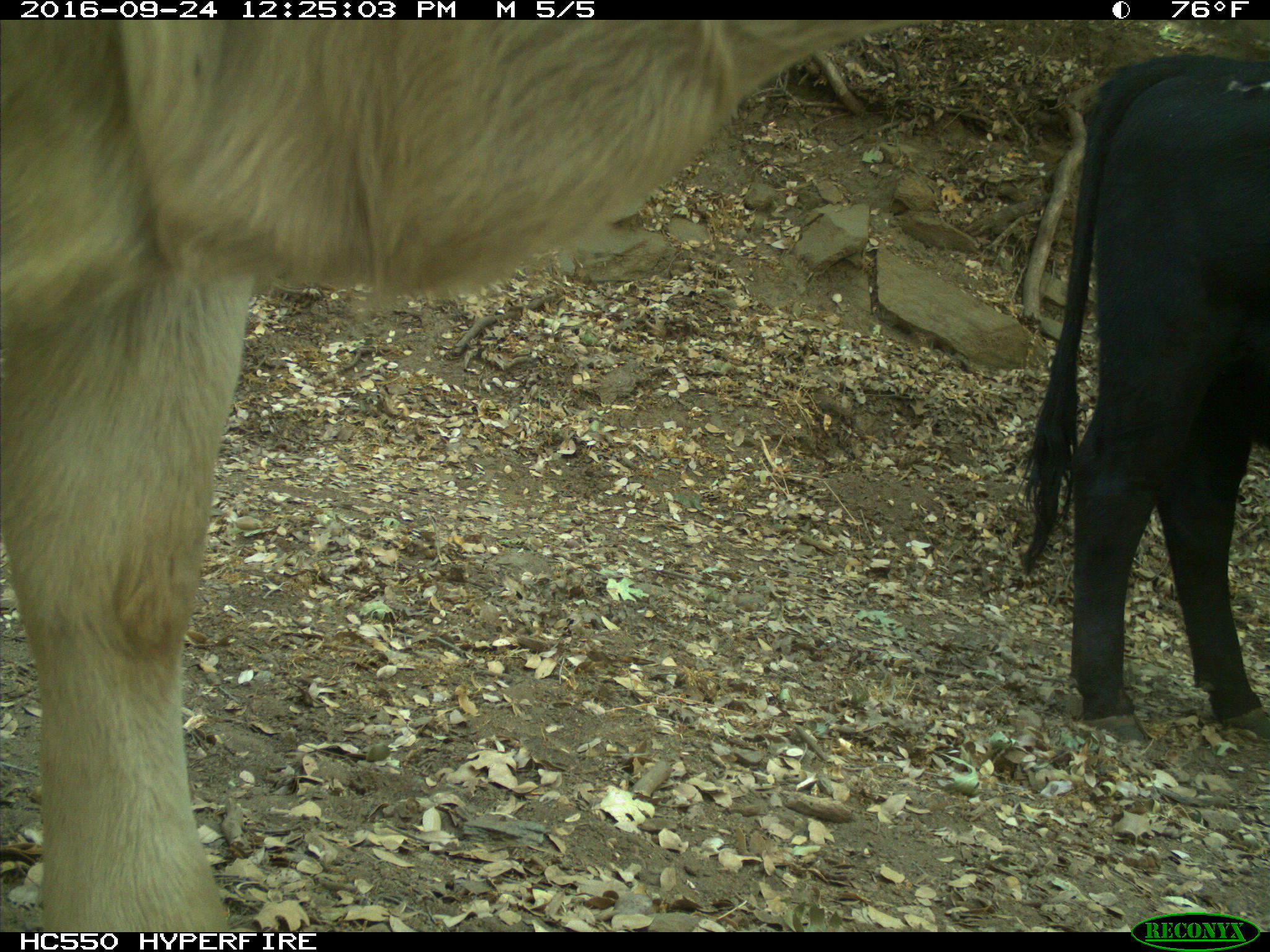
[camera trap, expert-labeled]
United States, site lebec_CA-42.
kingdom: Animalia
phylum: Chordata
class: Mammalia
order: Artiodactyla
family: Bovidae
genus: Bos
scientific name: Bos taurus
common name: domestic cow